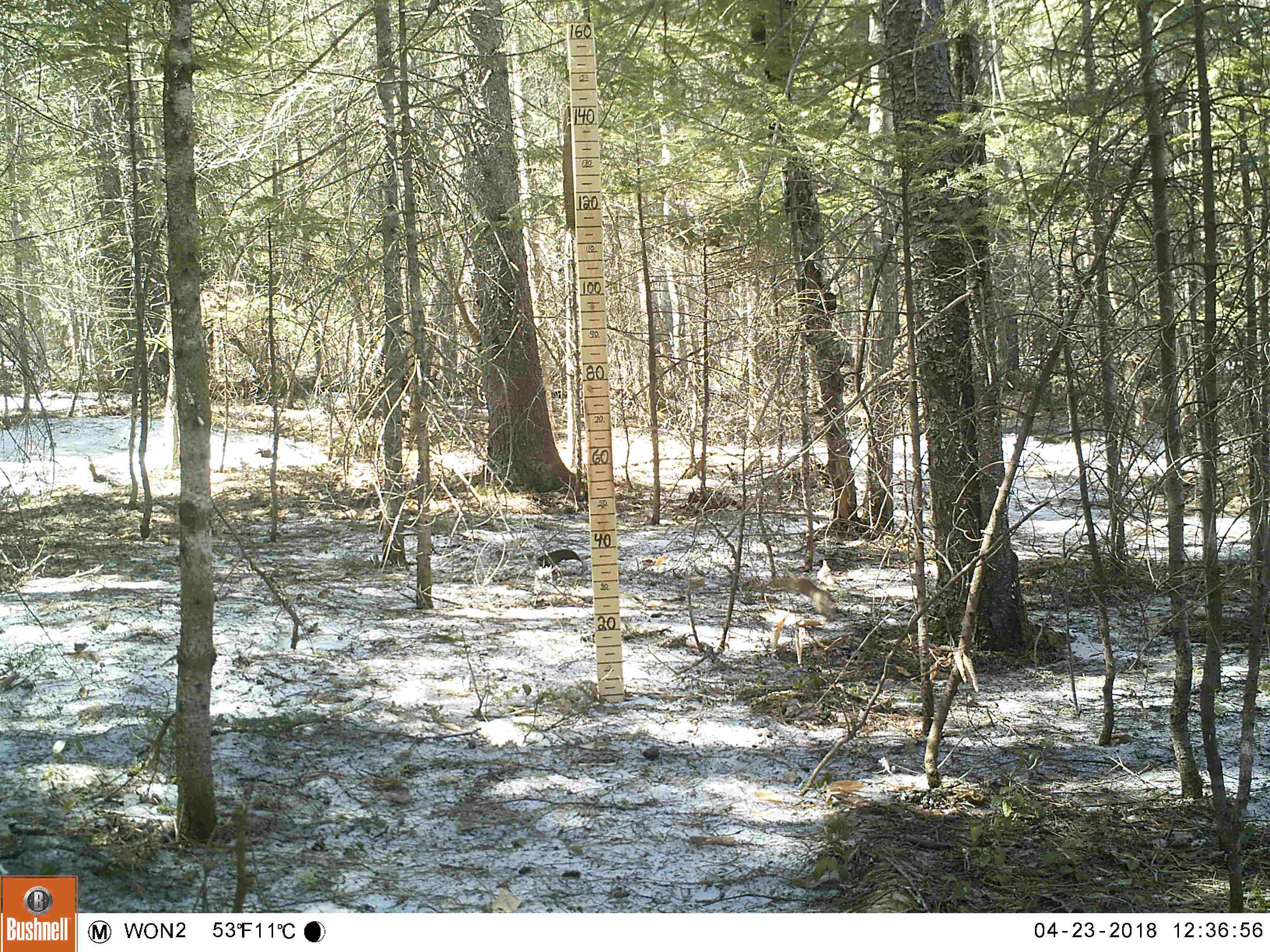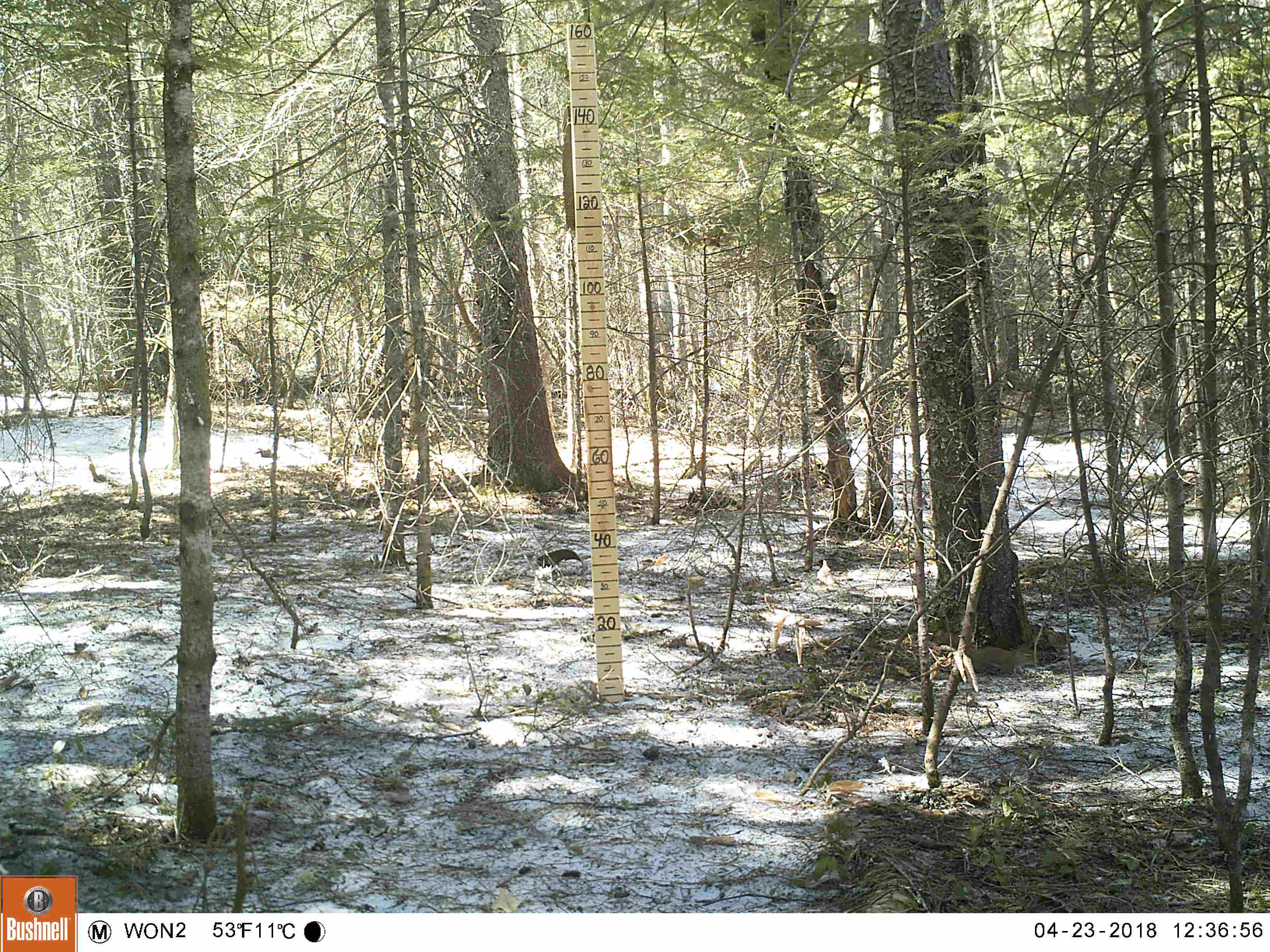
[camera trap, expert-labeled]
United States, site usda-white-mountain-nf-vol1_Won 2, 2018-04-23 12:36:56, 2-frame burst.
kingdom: Animalia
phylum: Chordata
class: Mammalia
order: Rodentia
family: Sciuridae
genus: Tamiasciurus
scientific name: Tamiasciurus hudsonicus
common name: red squirrel